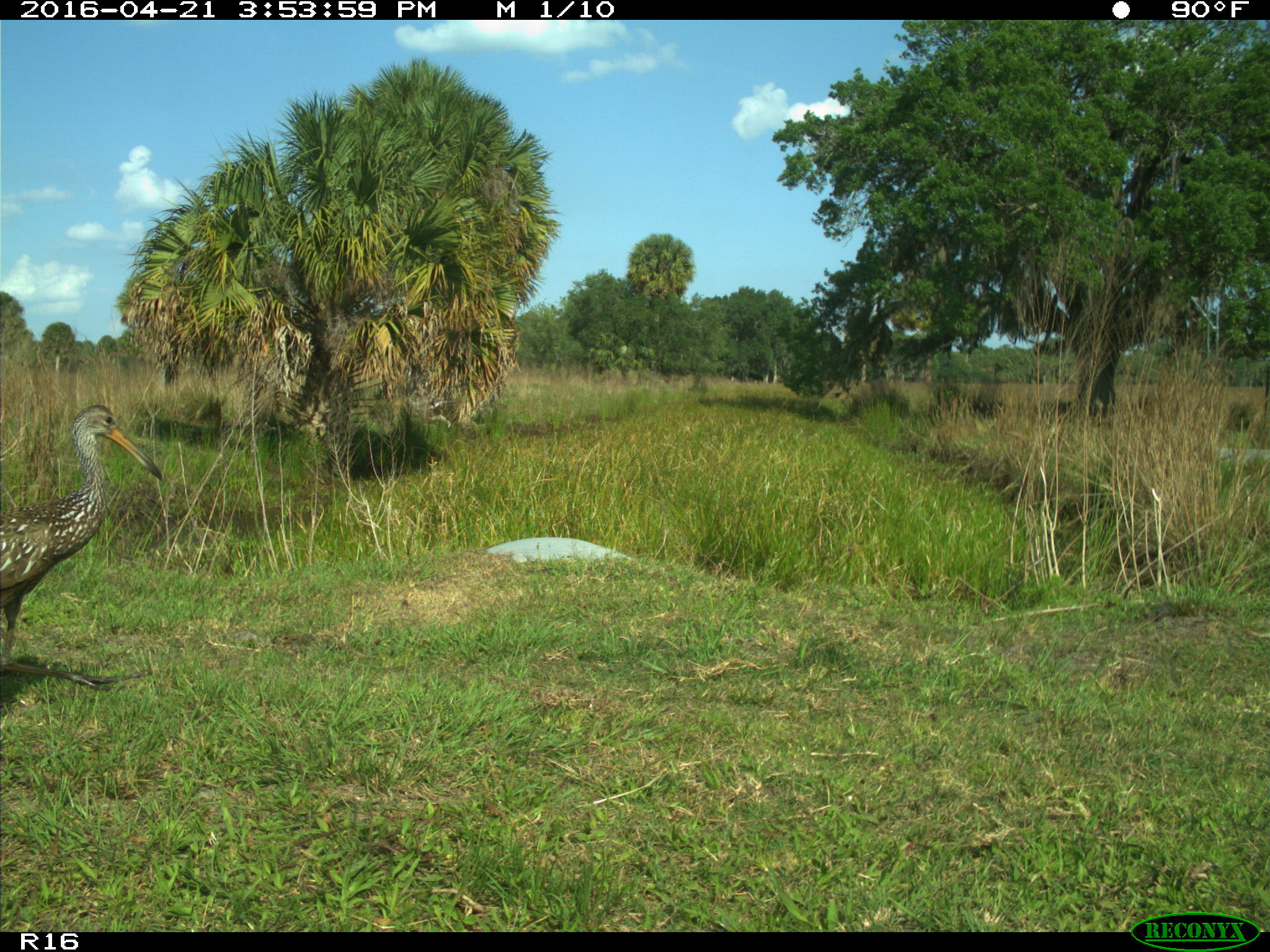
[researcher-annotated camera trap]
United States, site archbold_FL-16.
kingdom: Animalia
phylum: Chordata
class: Aves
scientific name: Aves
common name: birds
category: unidentified bird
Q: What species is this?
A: Unidentified bird (birds) (Aves).